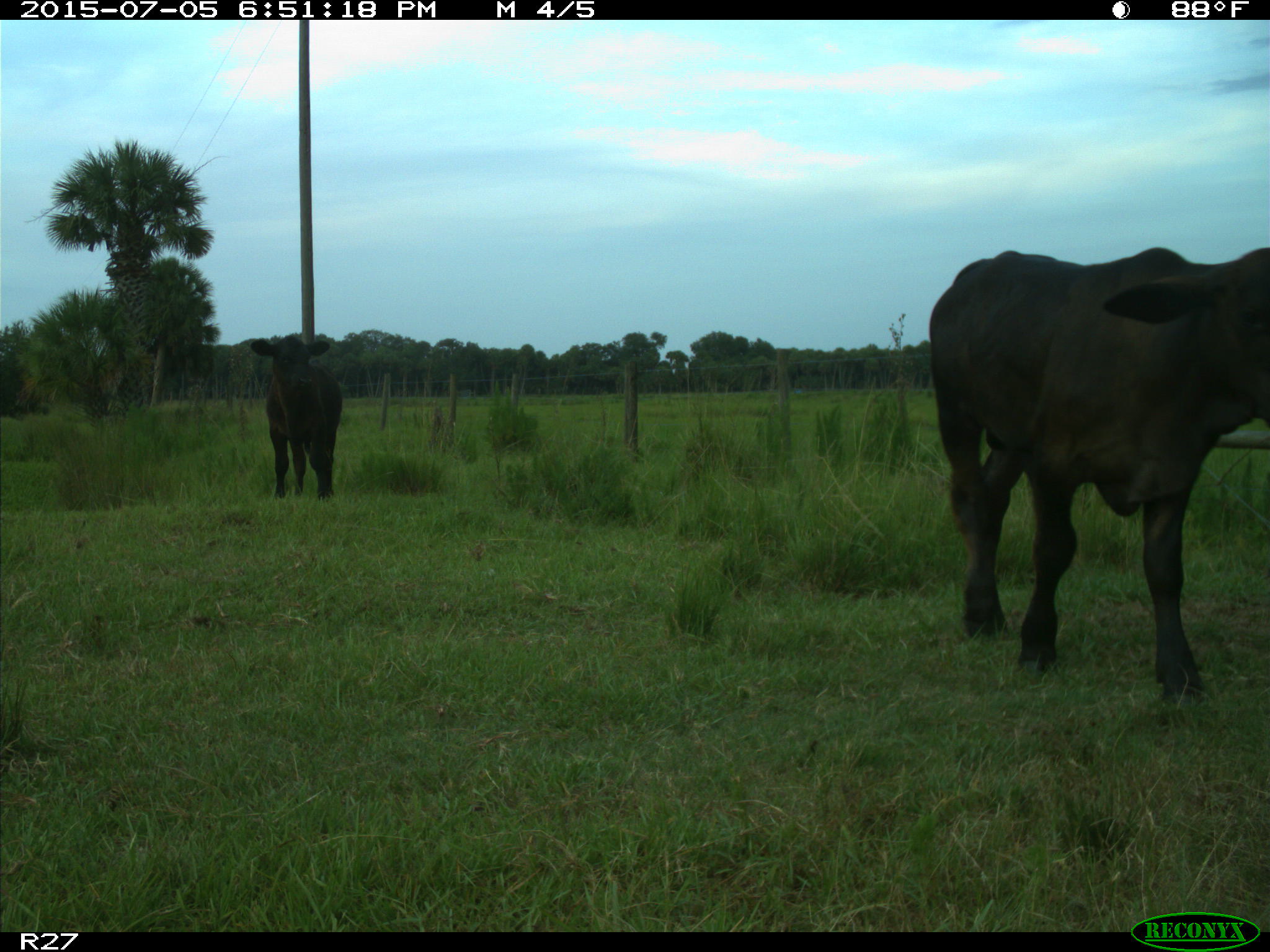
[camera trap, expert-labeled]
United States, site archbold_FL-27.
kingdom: Animalia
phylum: Chordata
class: Mammalia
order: Artiodactyla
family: Bovidae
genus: Bos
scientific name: Bos taurus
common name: domestic cow